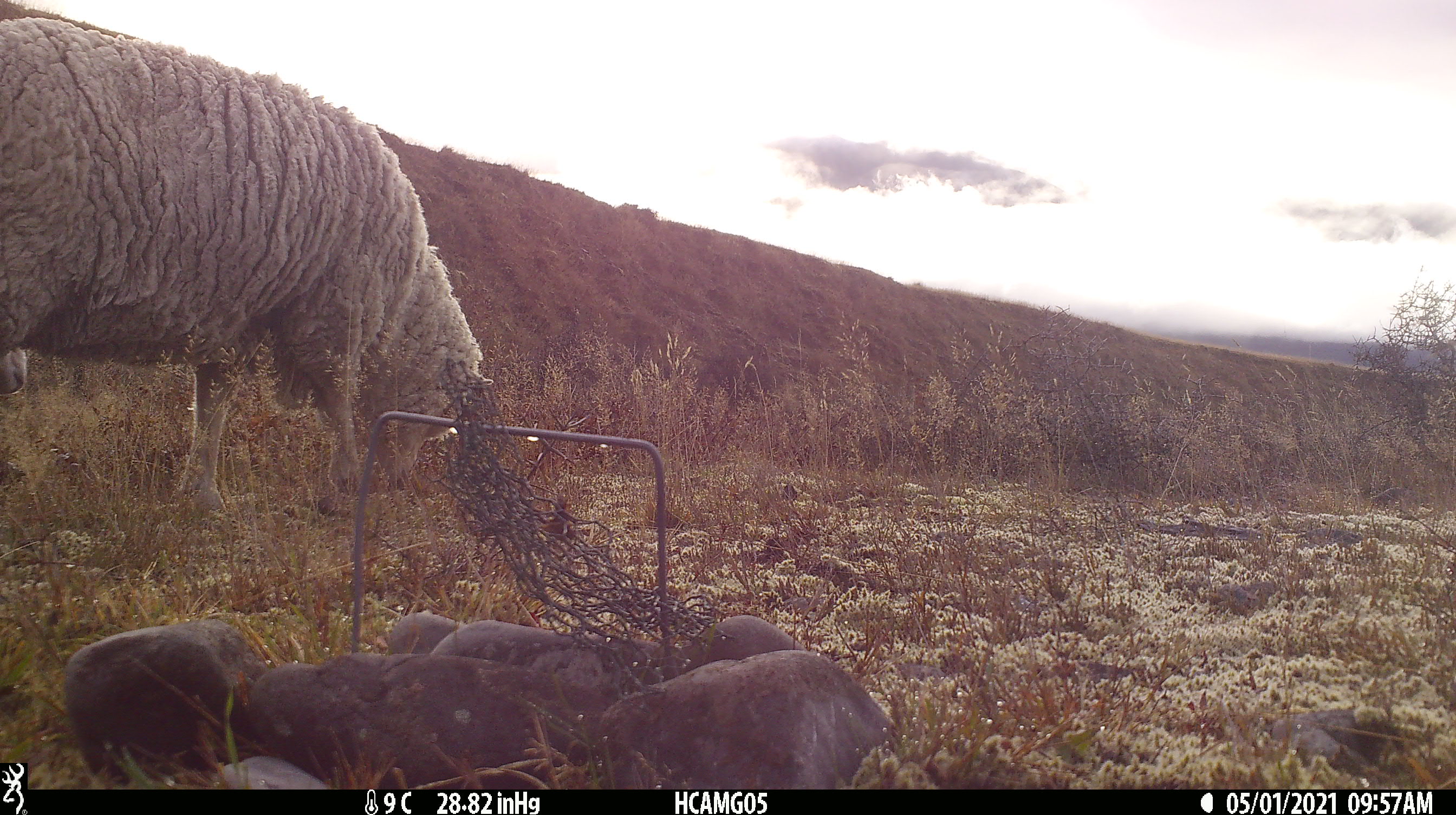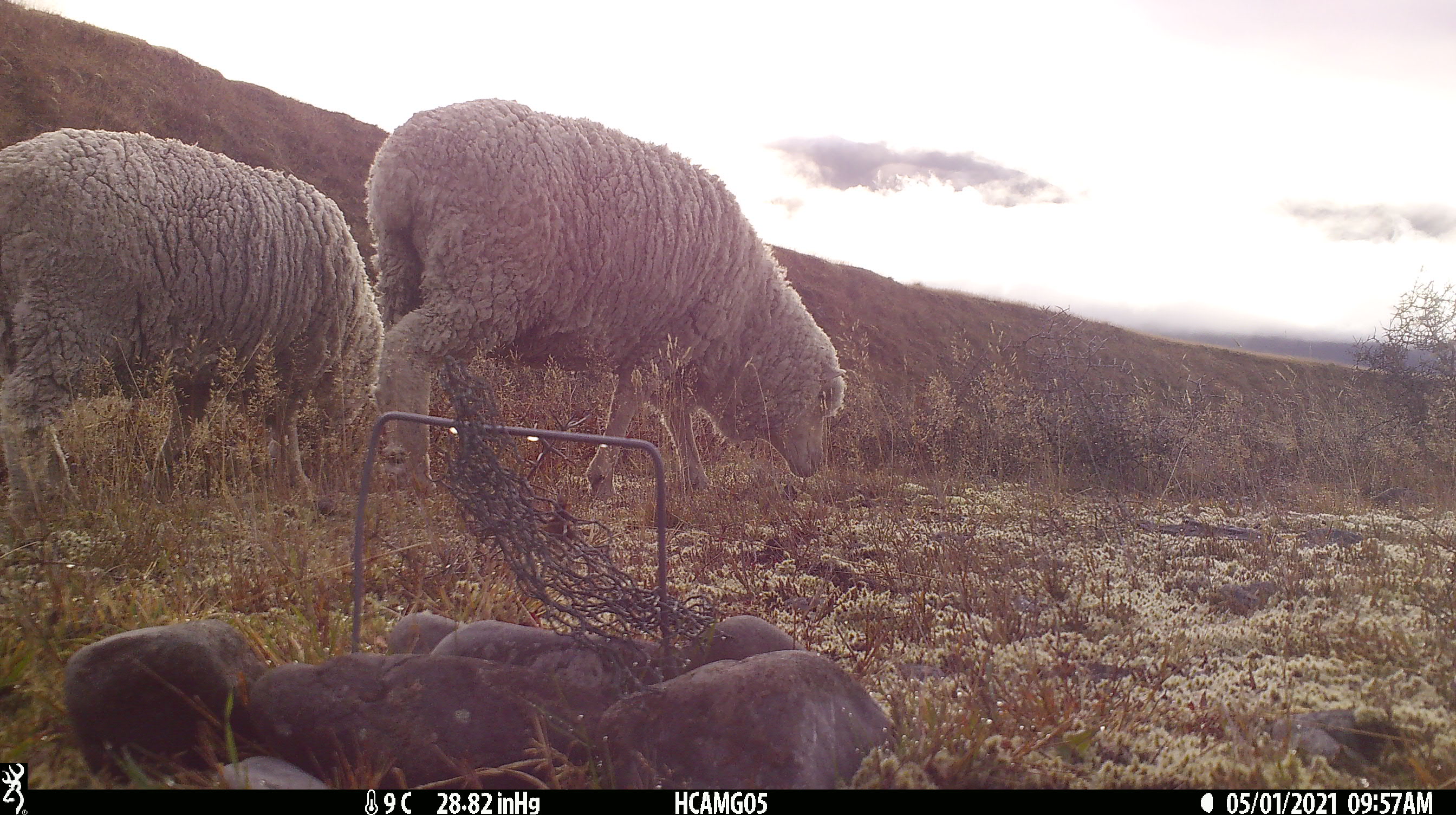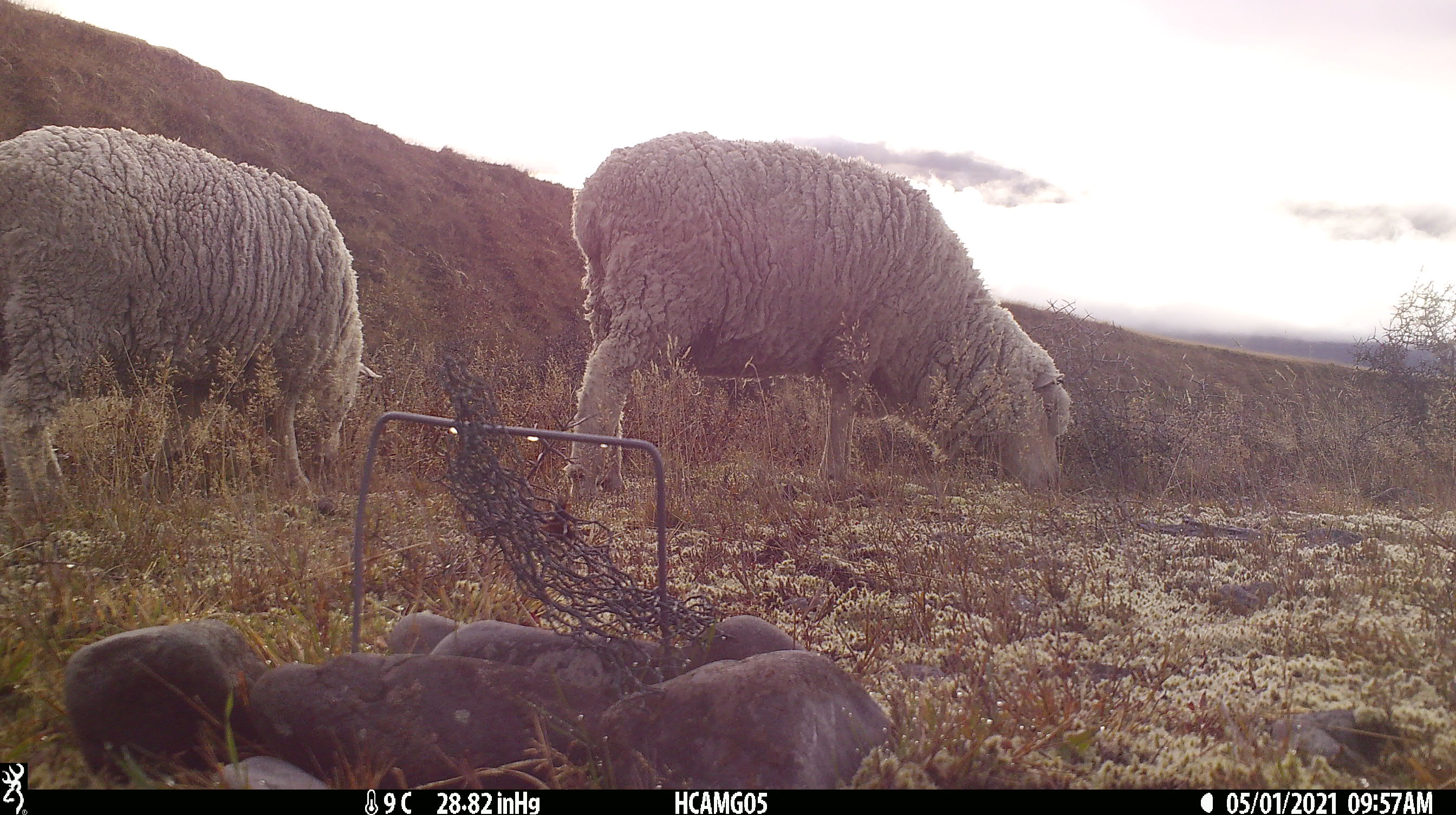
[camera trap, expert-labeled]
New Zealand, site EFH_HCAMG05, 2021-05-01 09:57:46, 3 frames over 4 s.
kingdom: Animalia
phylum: Chordata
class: Mammalia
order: Artiodactyla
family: Bovidae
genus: Ovis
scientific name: Ovis aries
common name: domestic sheep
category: sheep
Sheep (domestic sheep) (Ovis aries).